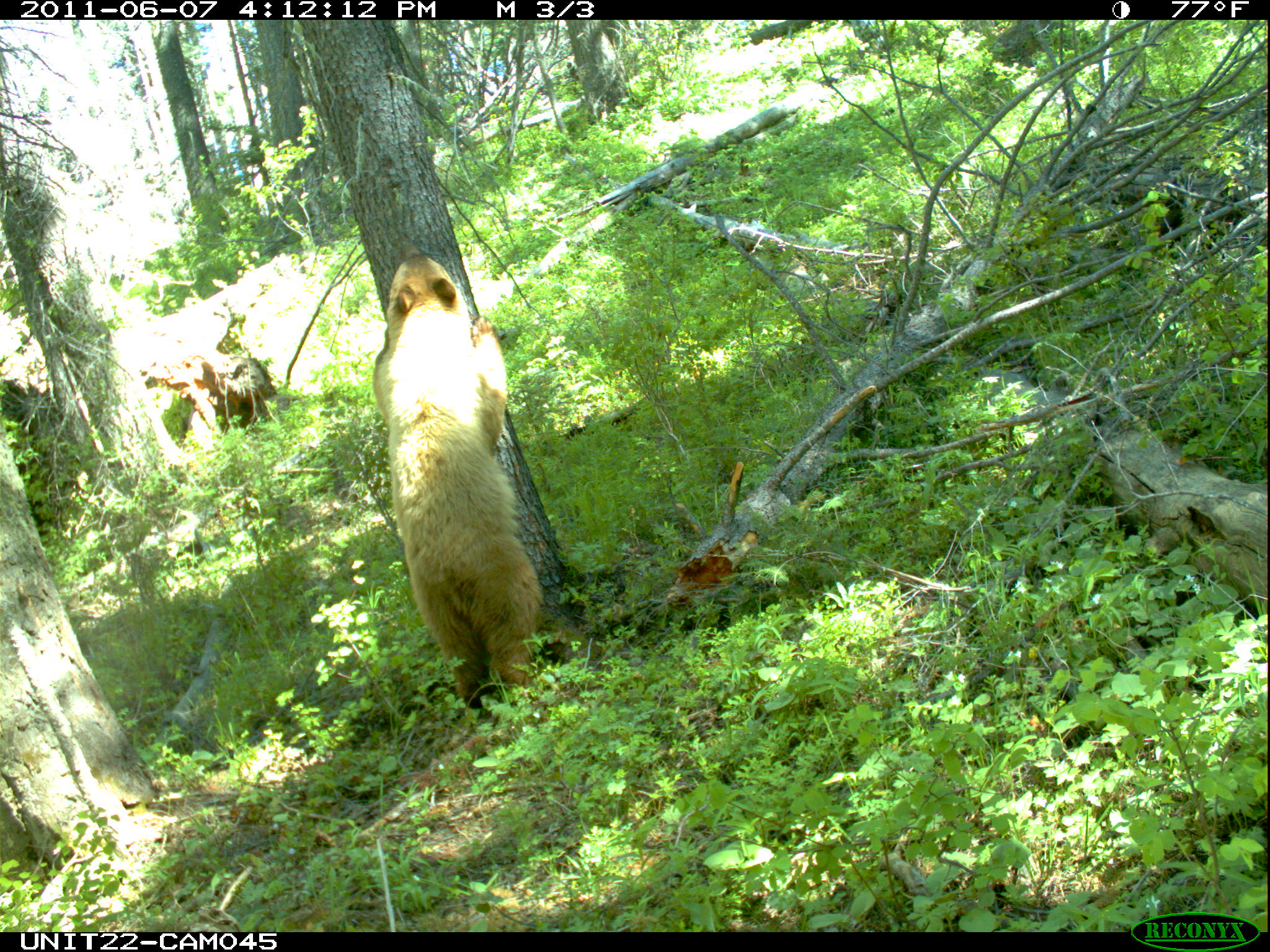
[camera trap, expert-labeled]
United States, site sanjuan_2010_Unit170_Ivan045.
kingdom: Animalia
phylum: Chordata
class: Mammalia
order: Carnivora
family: Ursidae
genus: Ursus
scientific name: Ursus americanus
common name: american black bear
Ursus americanus (american black bear).